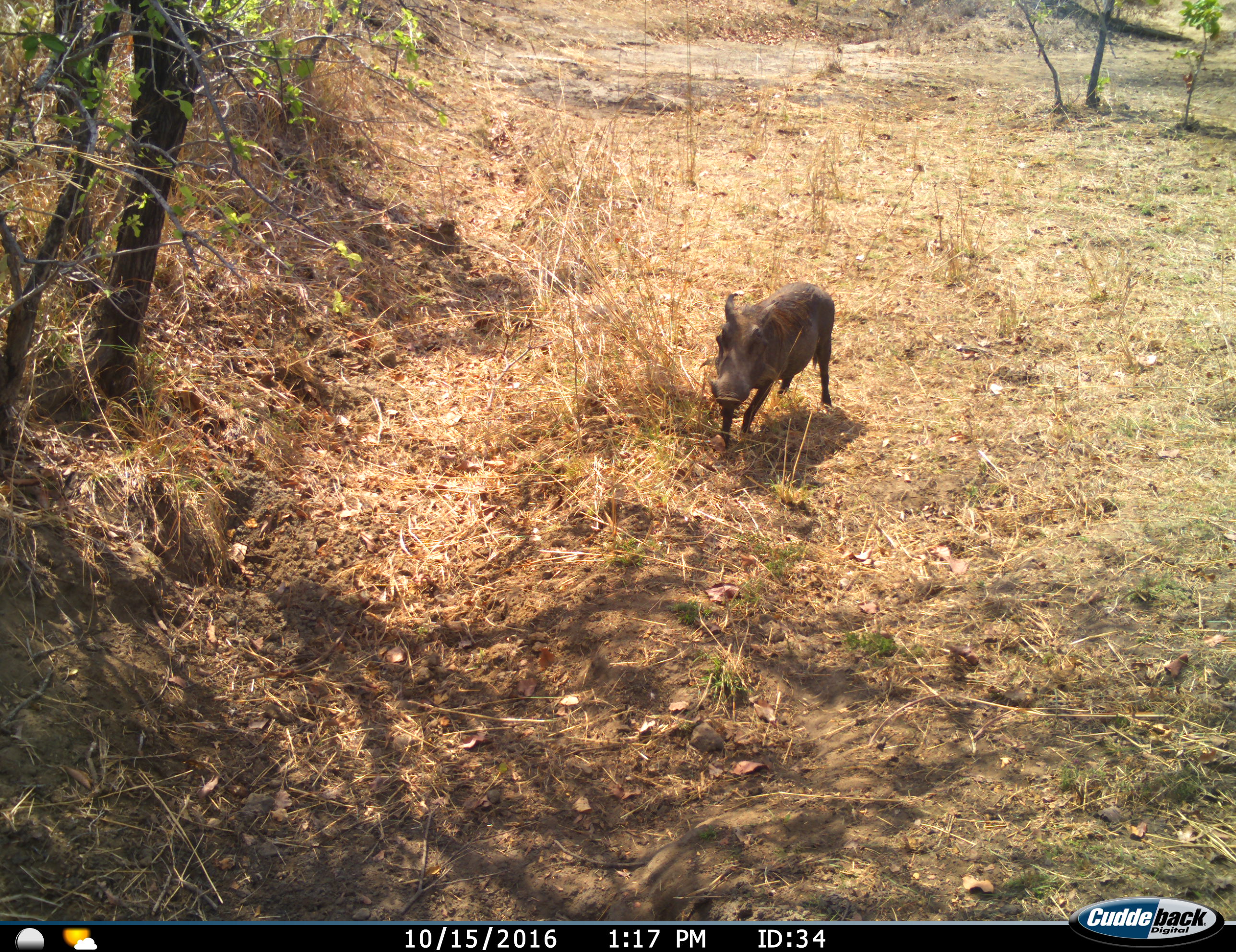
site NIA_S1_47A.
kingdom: Animalia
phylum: Chordata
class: Mammalia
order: Artiodactyla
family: Suidae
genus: Phacochoerus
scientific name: Phacochoerus africanus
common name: warthog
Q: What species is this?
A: Warthog (Phacochoerus africanus).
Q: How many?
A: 1.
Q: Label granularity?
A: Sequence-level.